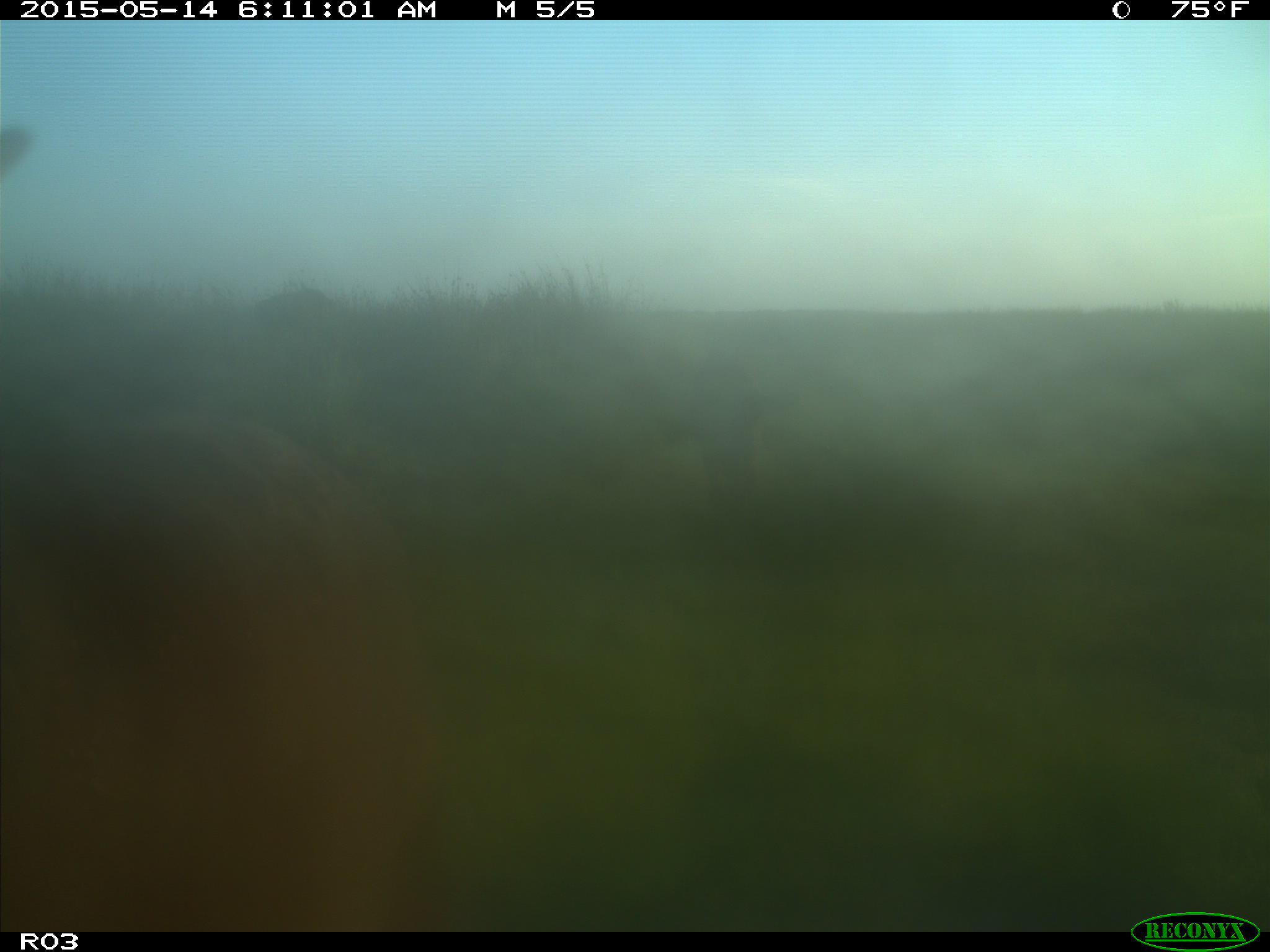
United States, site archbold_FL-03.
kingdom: Animalia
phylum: Chordata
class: Mammalia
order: Artiodactyla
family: Bovidae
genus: Bos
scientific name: Bos taurus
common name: domestic cow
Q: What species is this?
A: Bos taurus (domestic cow).